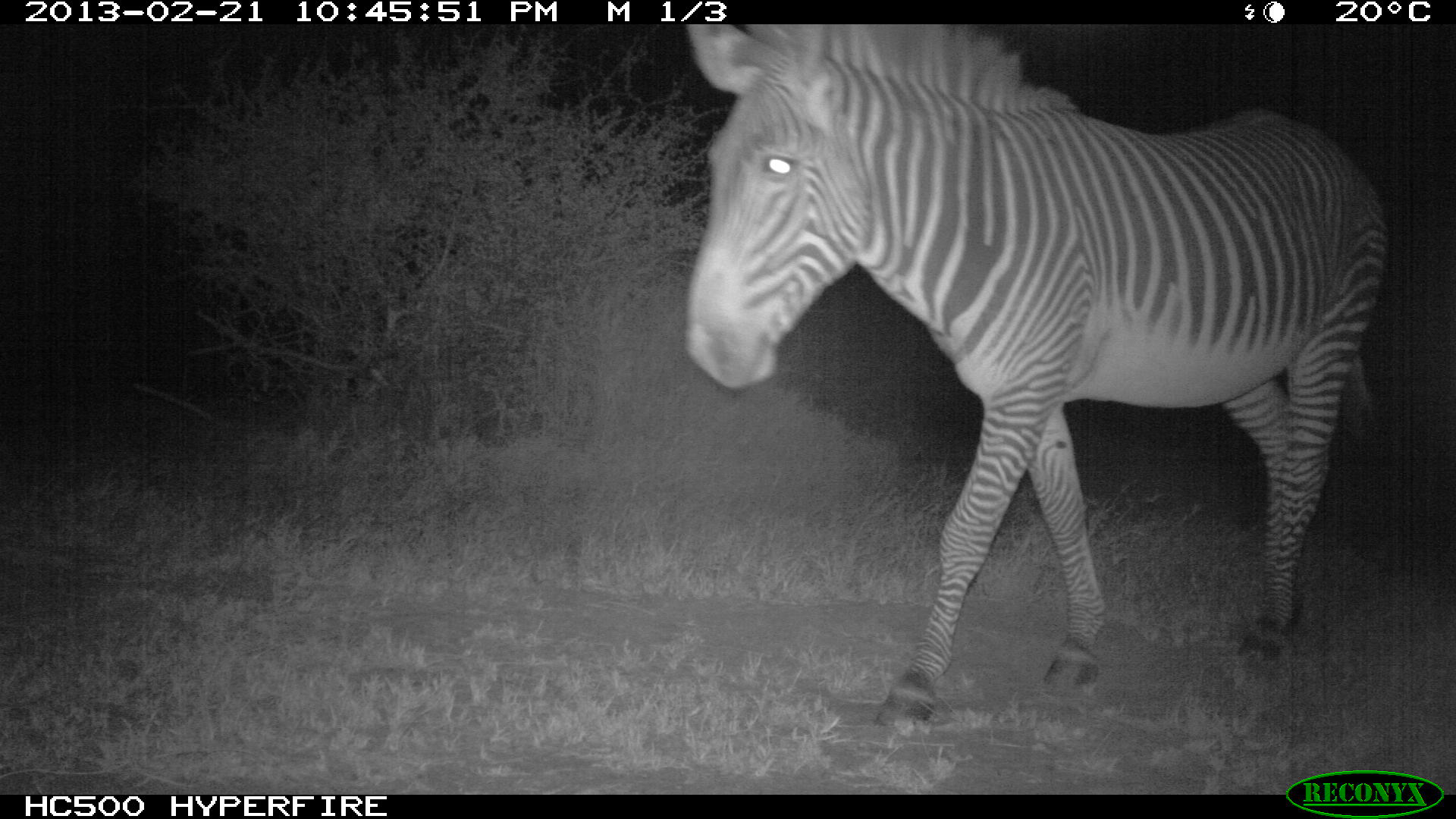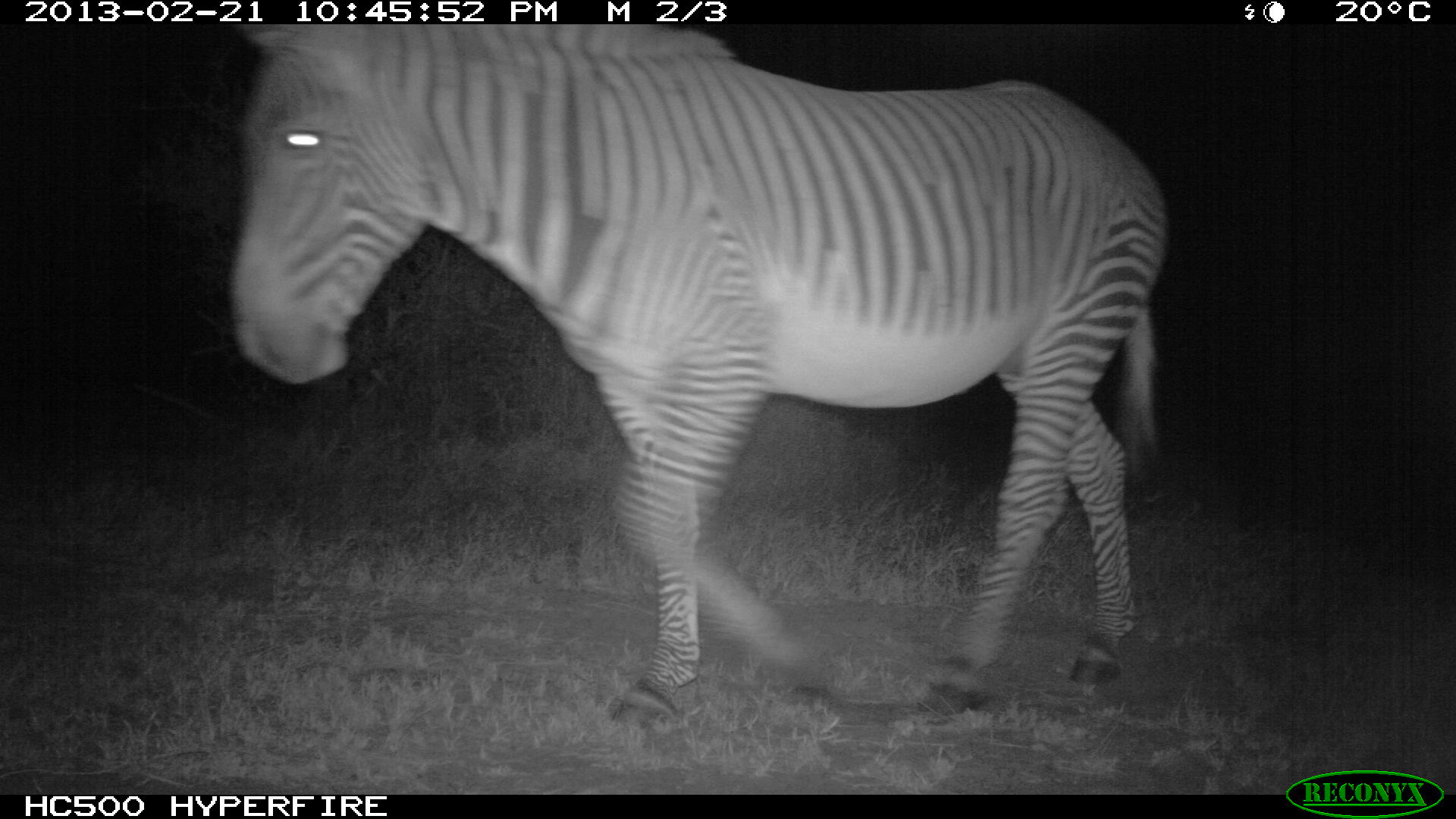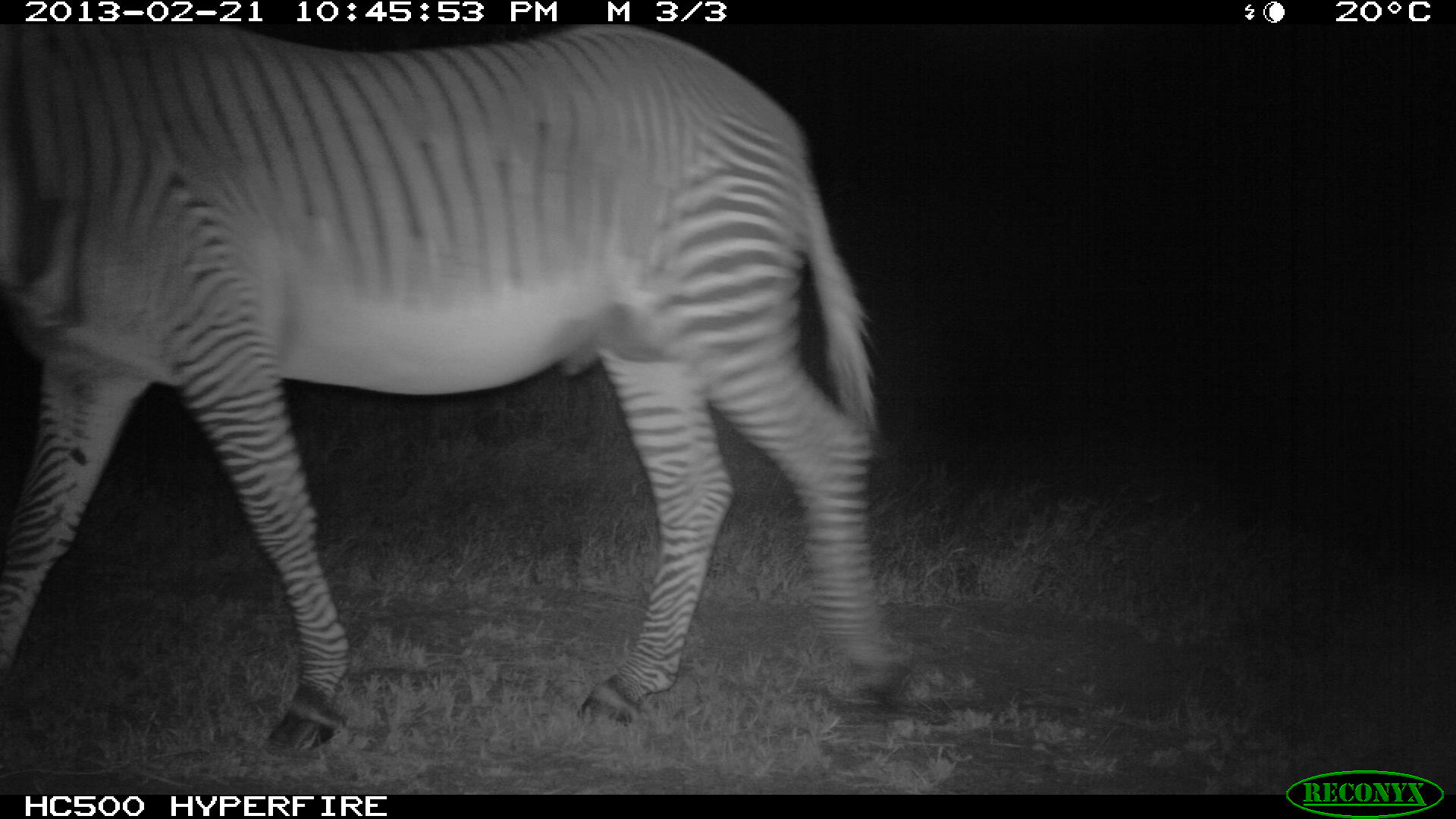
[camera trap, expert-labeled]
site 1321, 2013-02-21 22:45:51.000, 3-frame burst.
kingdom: Animalia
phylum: Chordata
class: Mammalia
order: Perissodactyla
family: Equidae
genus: Equus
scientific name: Equus grevyi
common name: grévy's zebra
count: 1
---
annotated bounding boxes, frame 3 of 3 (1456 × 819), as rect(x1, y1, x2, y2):
equus grevyi: rect(0, 18, 906, 761)